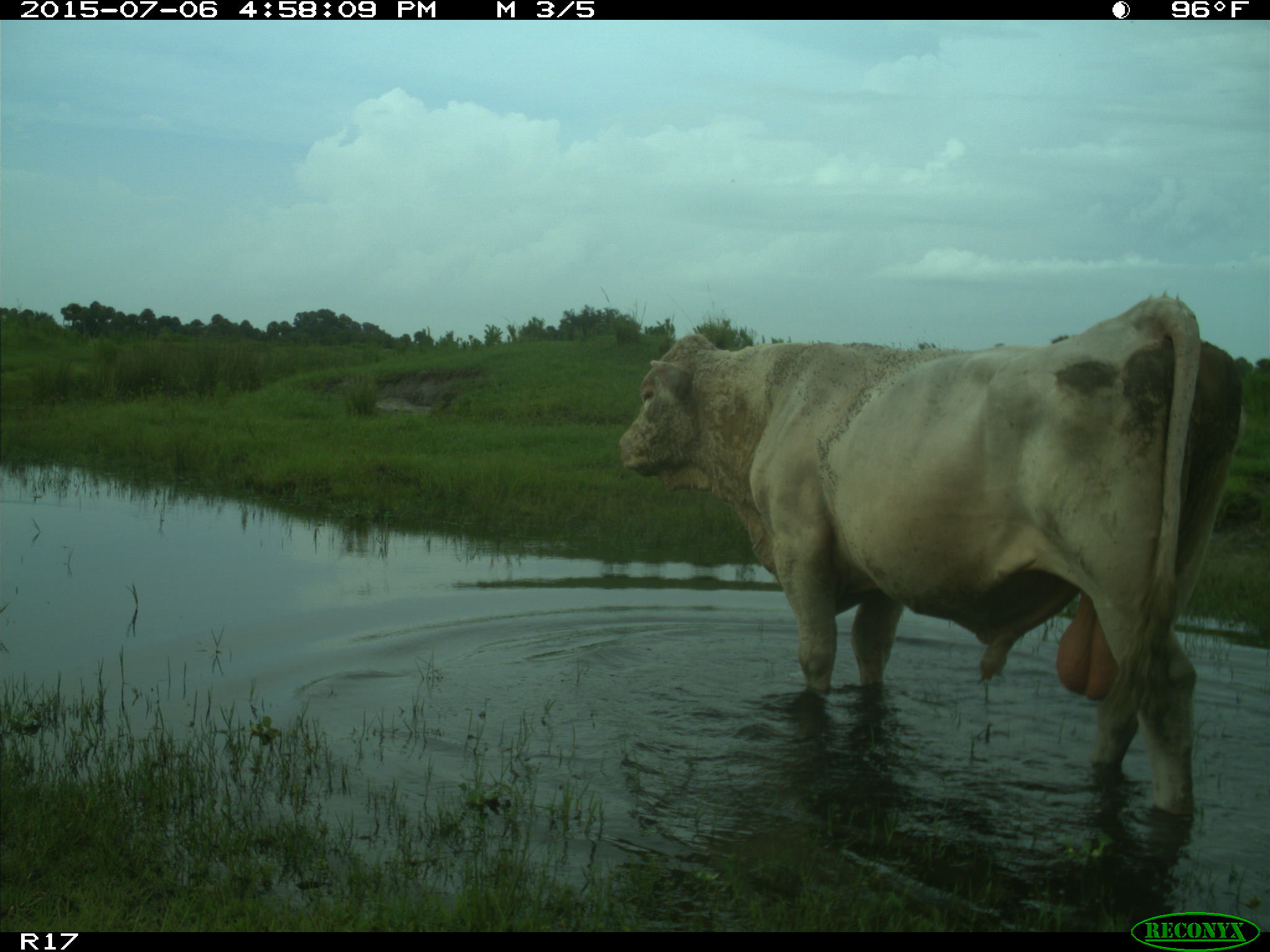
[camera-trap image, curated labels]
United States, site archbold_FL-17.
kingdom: Animalia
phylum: Chordata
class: Mammalia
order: Artiodactyla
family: Bovidae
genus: Bos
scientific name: Bos taurus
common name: domestic cow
Bos taurus (domestic cow).